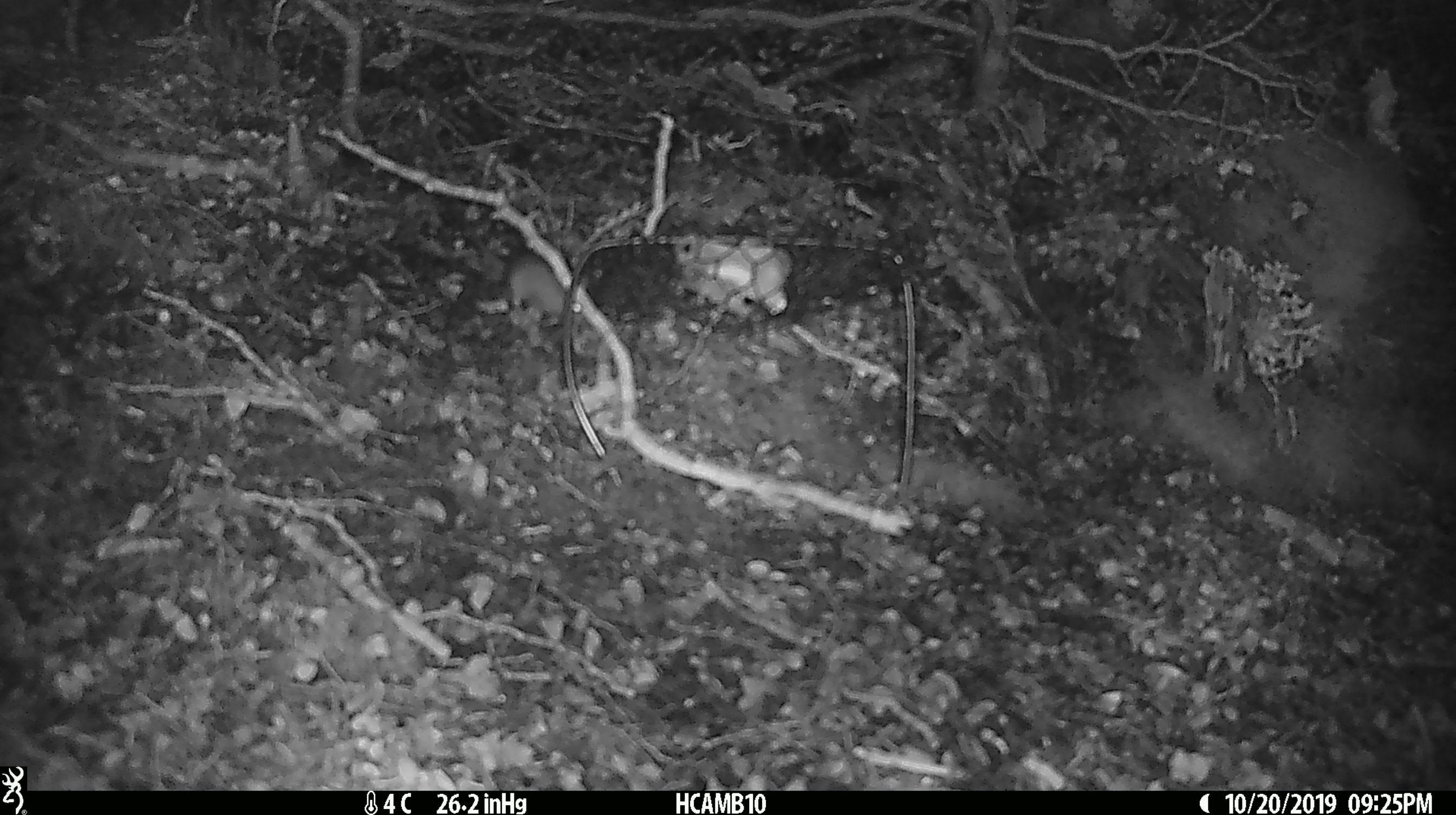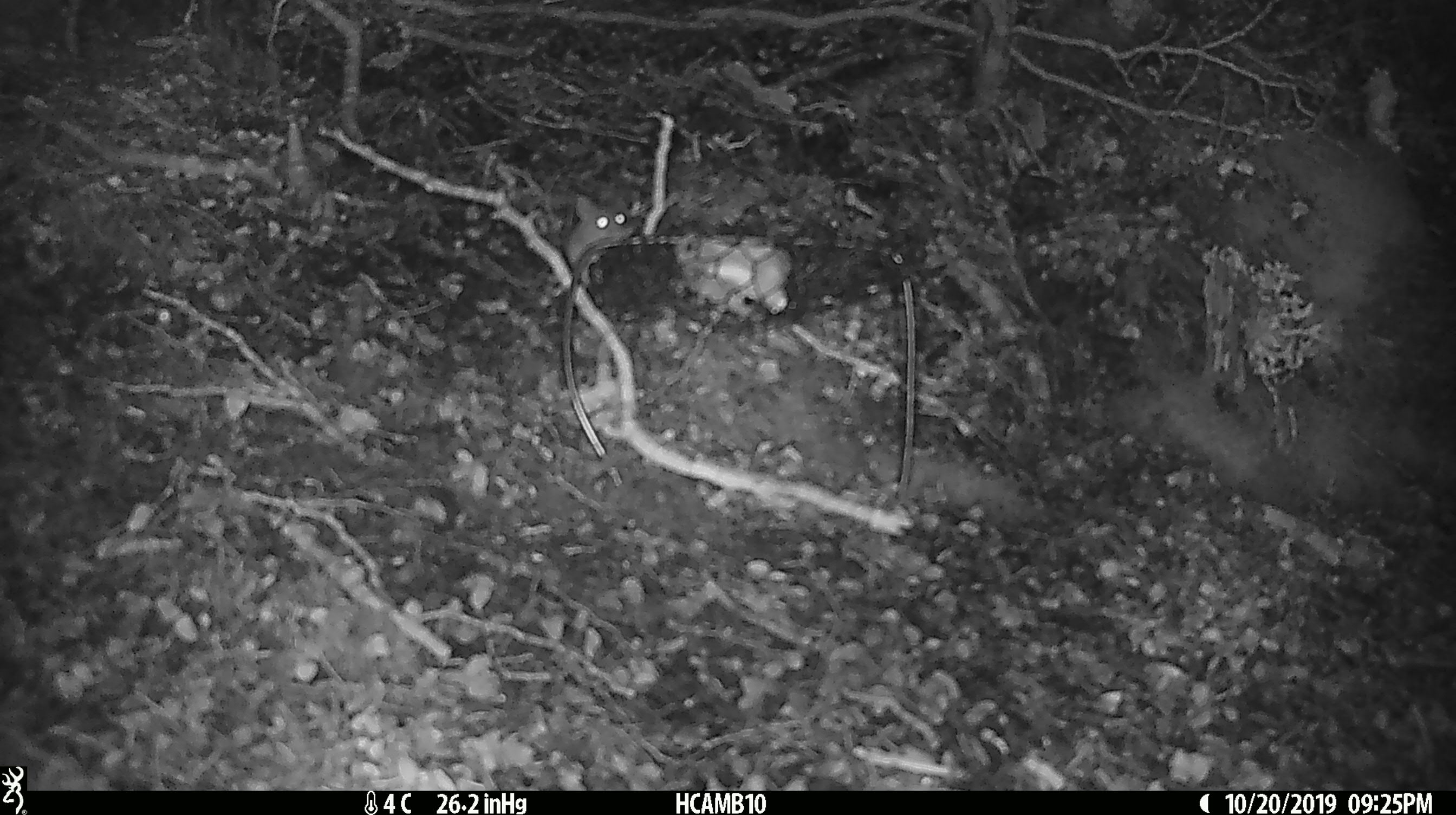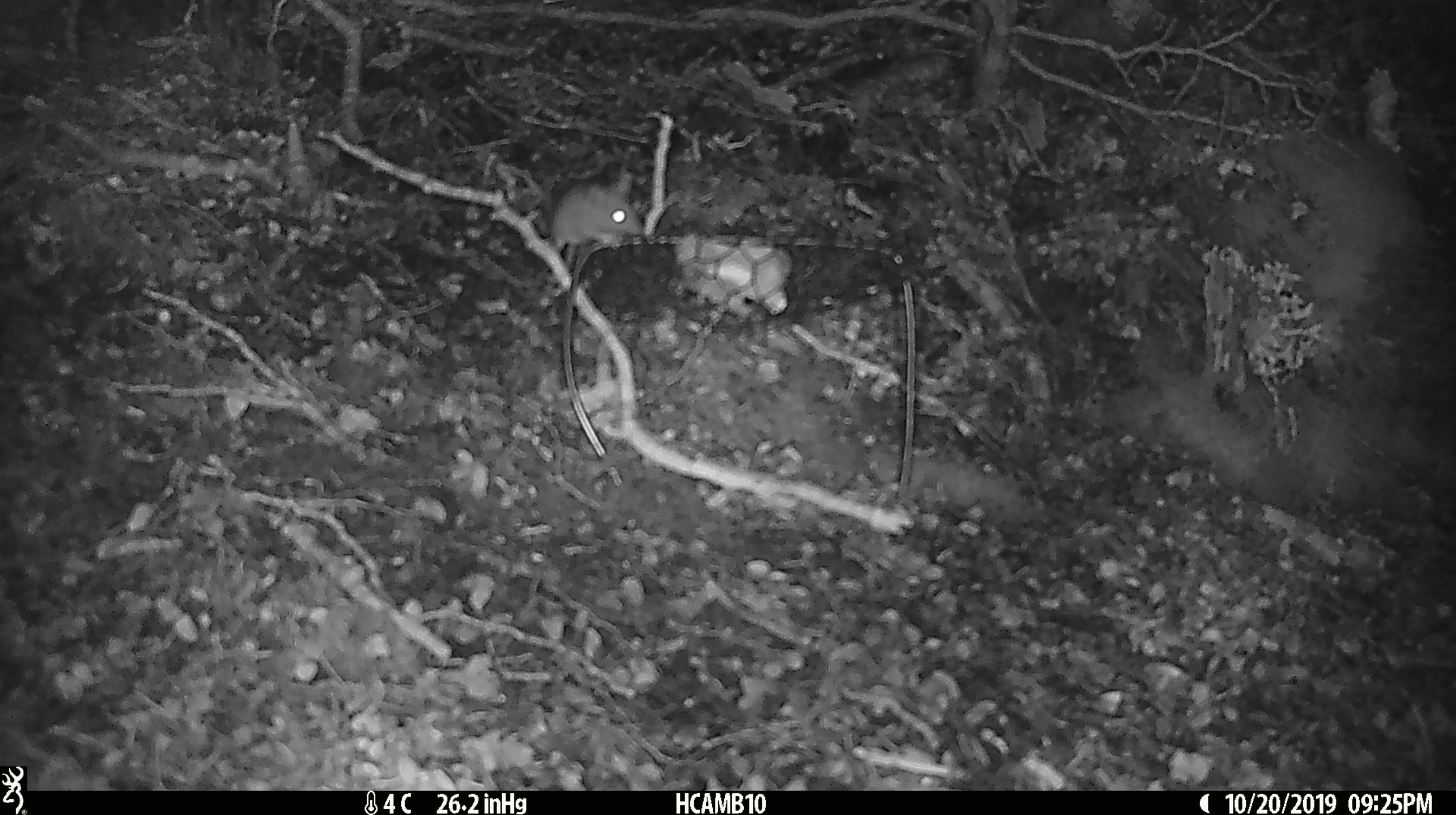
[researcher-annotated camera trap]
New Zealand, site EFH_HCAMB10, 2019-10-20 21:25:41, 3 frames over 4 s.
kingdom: Animalia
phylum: Chordata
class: Mammalia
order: Rodentia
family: Muridae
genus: Mus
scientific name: Mus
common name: mouse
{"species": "mouse (Mus)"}